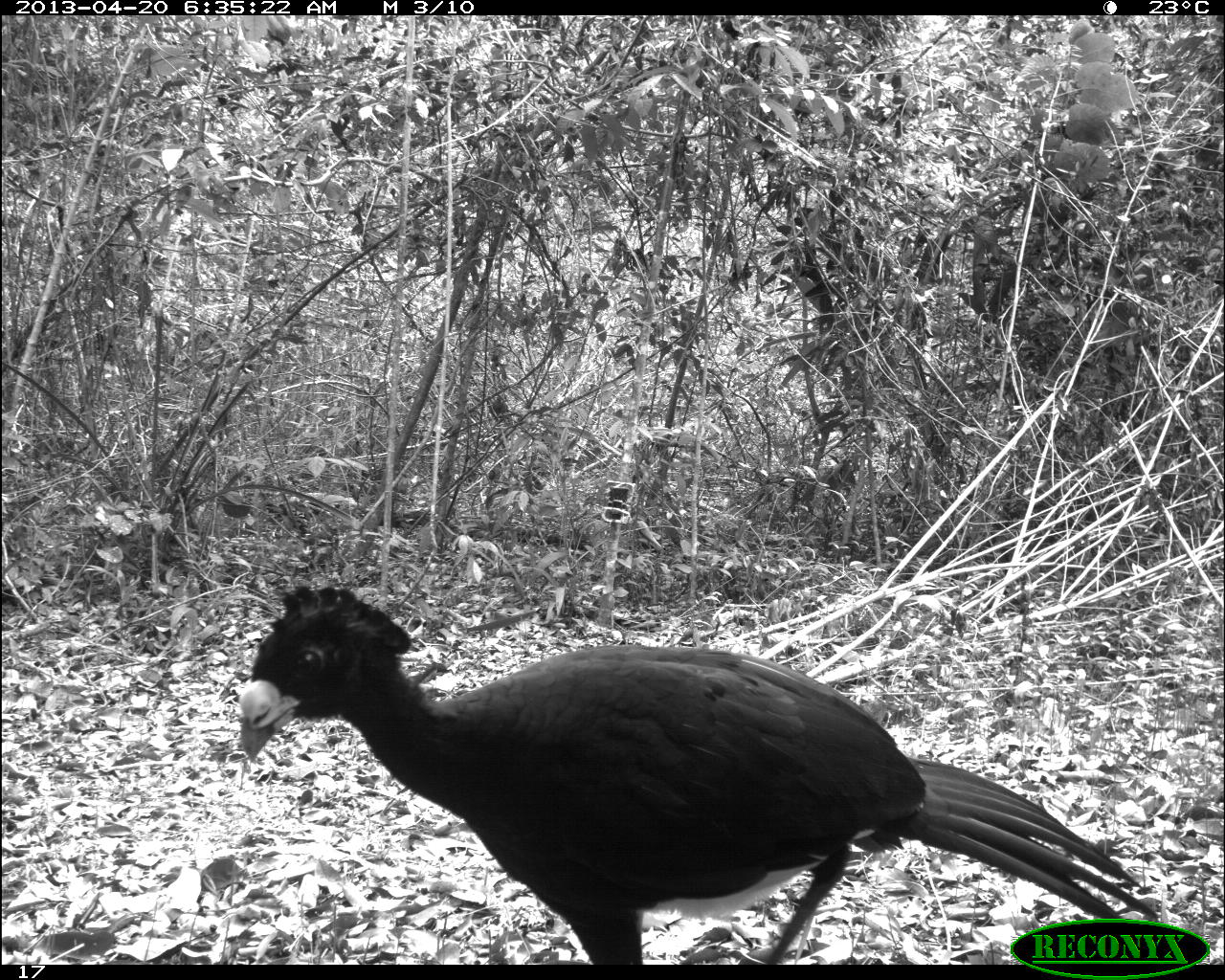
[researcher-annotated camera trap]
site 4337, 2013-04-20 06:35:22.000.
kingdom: Animalia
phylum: Chordata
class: Aves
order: Galliformes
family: Cracidae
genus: Crax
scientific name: Crax rubra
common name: great curassow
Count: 1.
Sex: male.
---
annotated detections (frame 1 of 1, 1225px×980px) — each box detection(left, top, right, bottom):
crax rubra: detection(233, 582, 1164, 964)